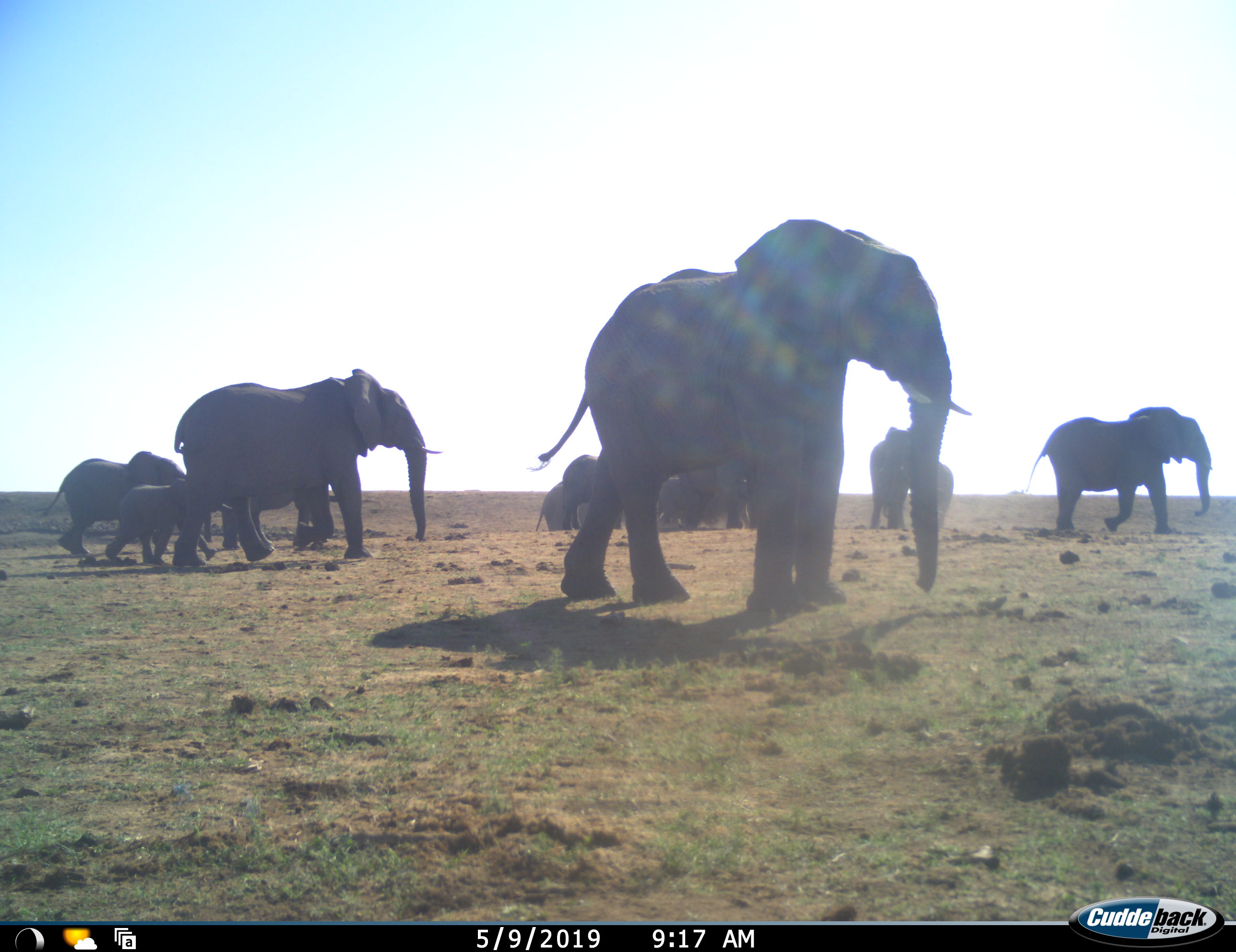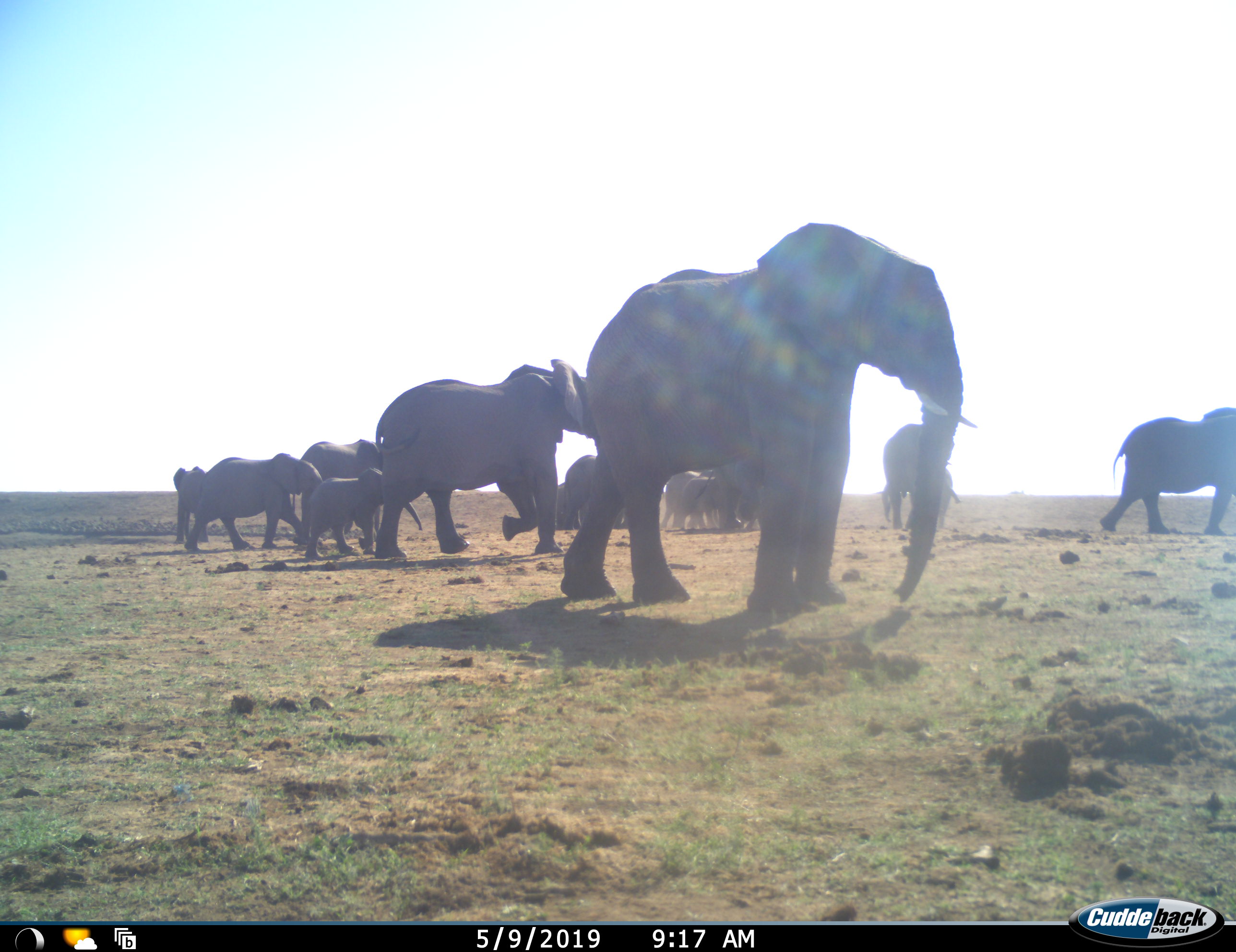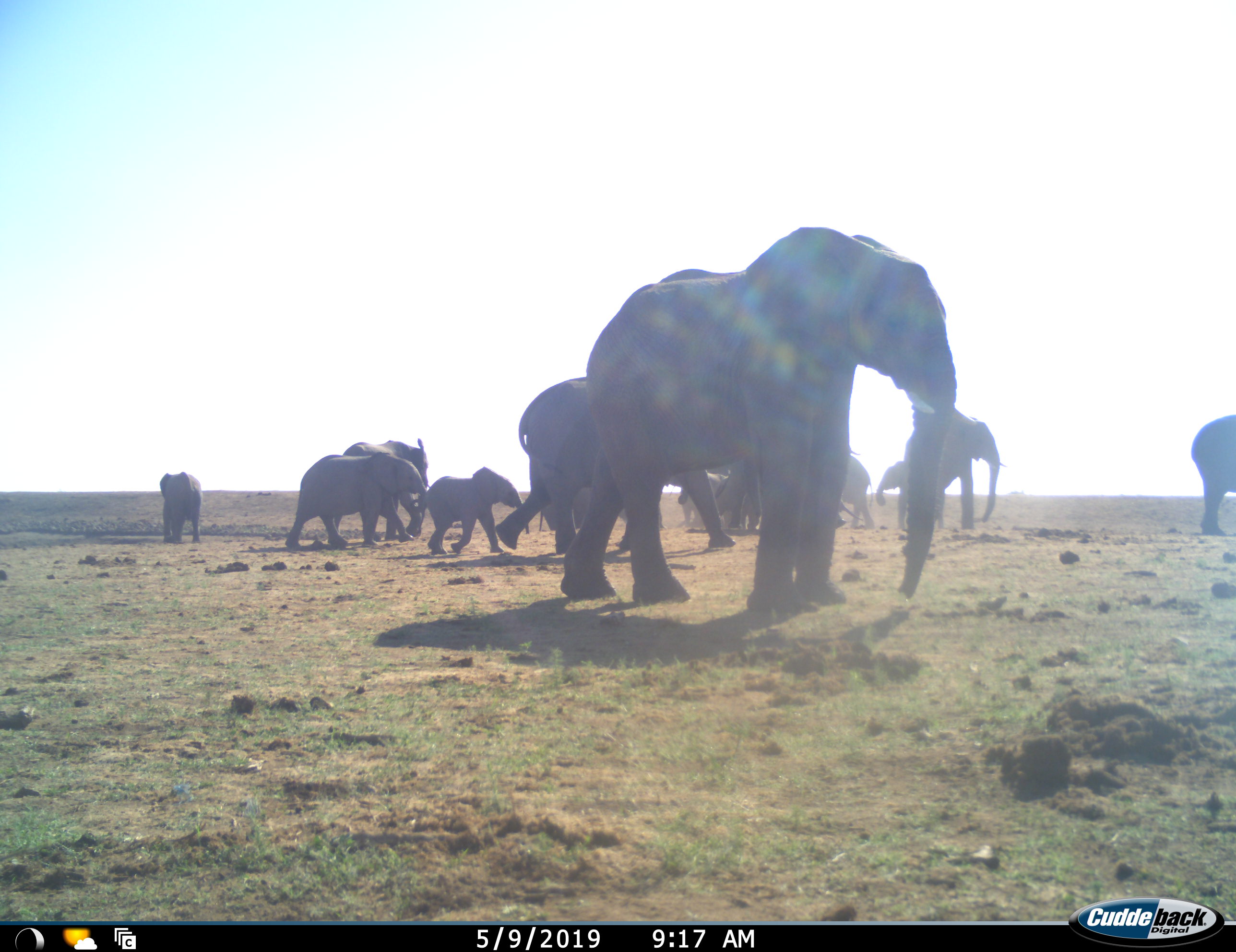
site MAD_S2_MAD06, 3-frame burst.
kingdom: Animalia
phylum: Chordata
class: Mammalia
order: Proboscidea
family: Elephantidae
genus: Loxodonta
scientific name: Loxodonta africana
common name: african bush elephant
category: elephant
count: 11-50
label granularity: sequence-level